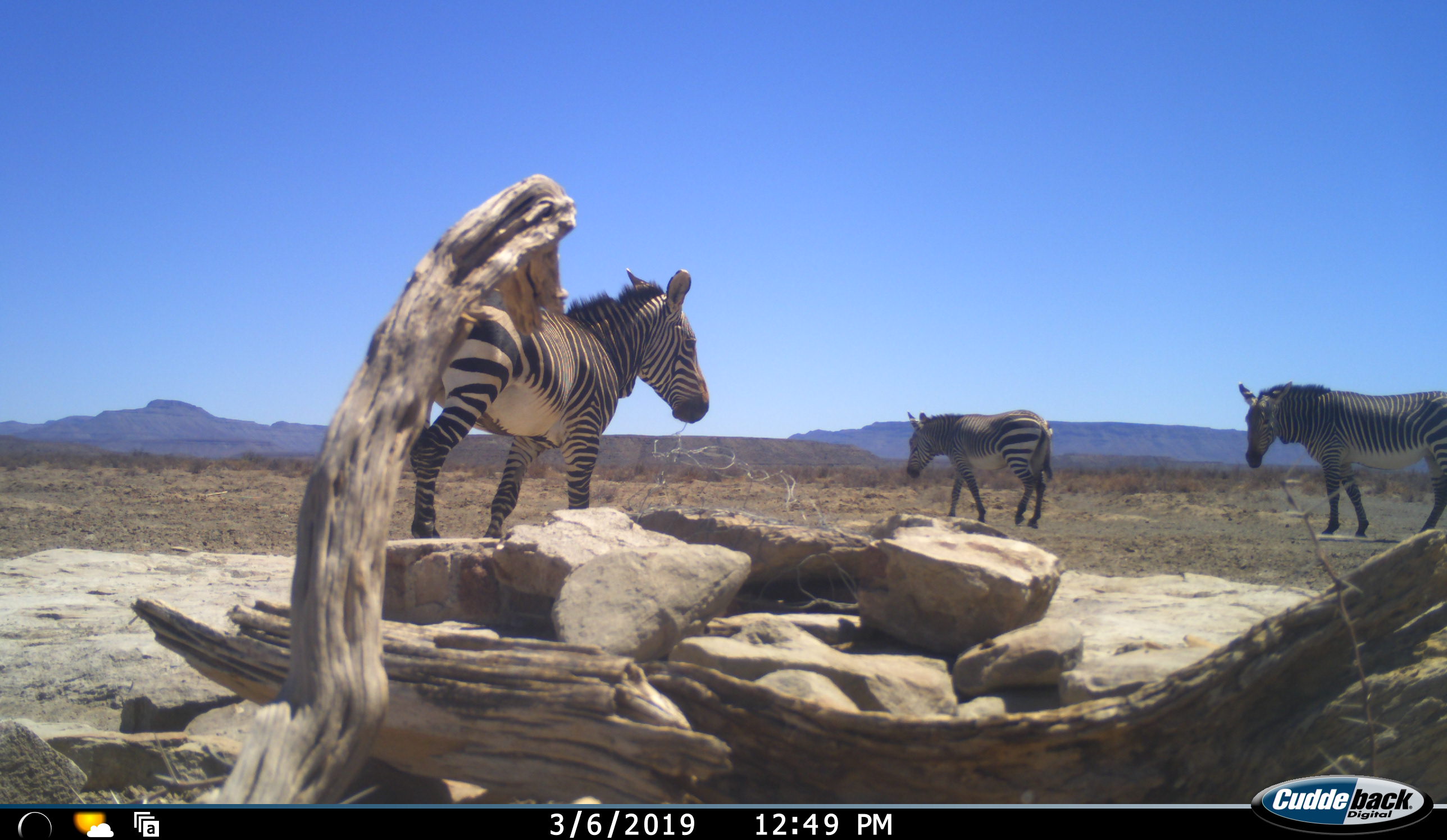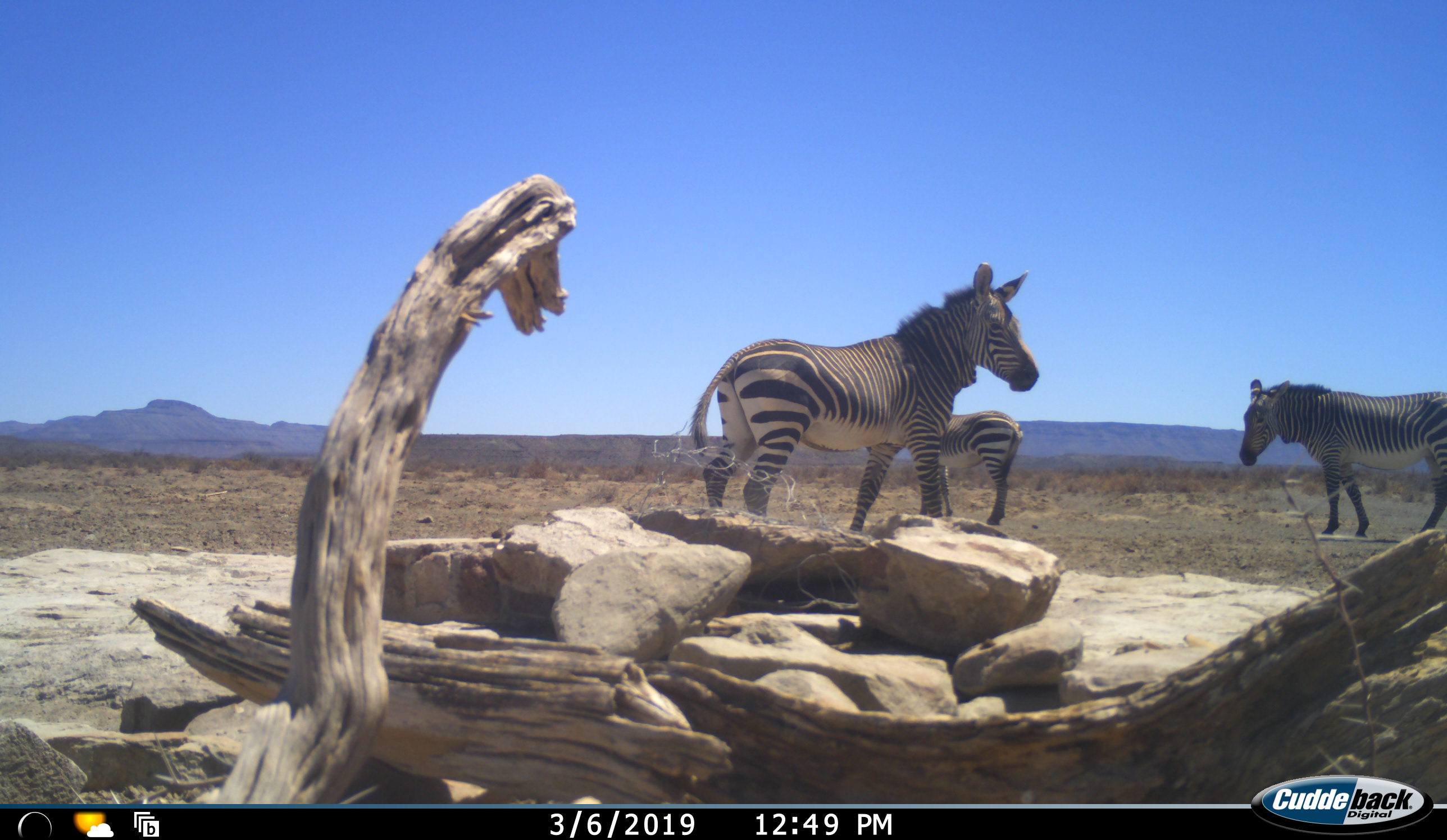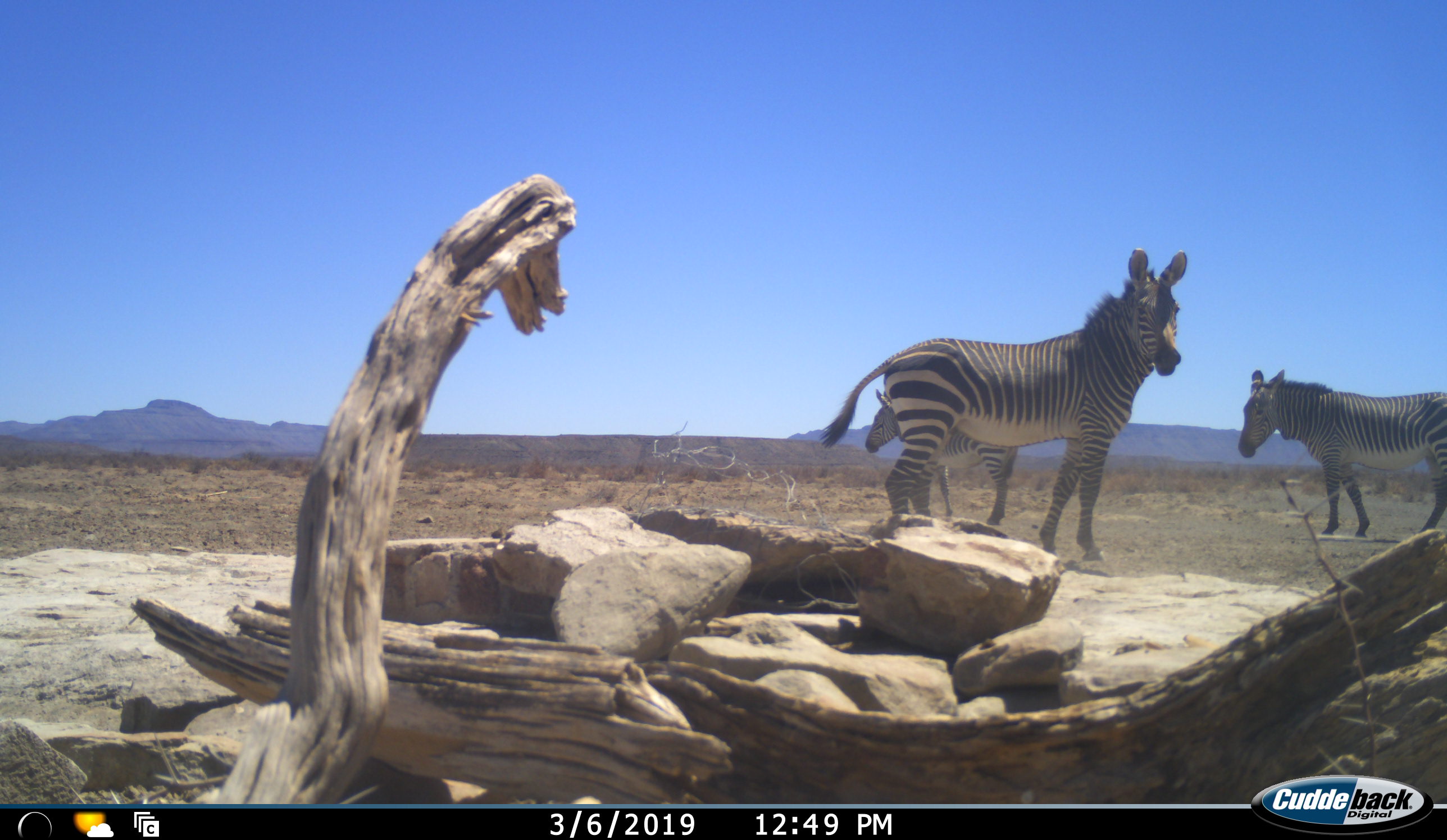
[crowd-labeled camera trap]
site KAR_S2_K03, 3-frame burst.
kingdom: Animalia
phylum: Chordata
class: Mammalia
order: Perissodactyla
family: Equidae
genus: Equus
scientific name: Equus zebra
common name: mountain zebra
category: zebramountain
Zebramountain (mountain zebra) (Equus zebra), count 3. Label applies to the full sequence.